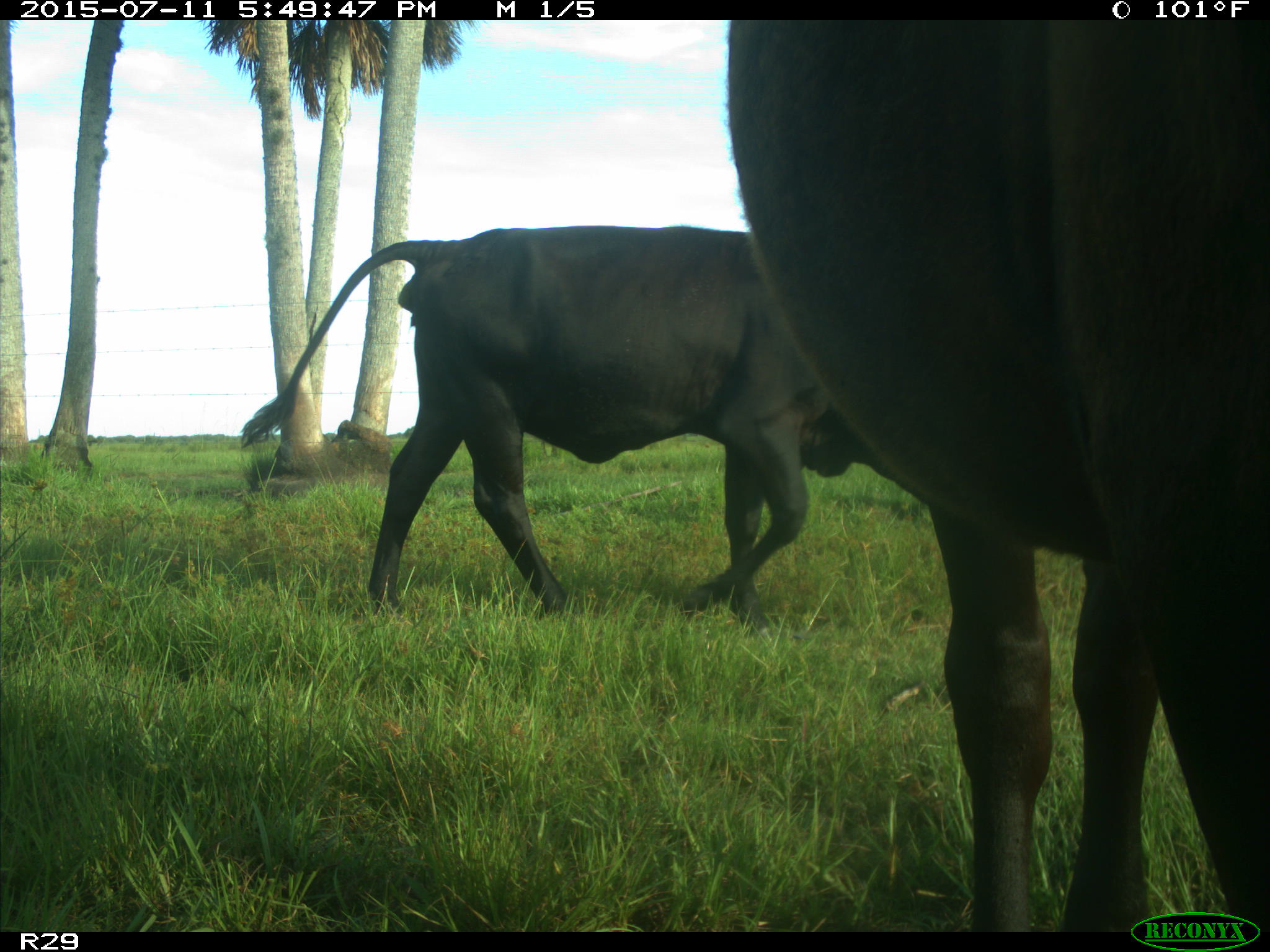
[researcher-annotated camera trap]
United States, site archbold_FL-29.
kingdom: Animalia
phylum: Chordata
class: Mammalia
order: Artiodactyla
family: Bovidae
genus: Bos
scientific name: Bos taurus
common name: domestic cow